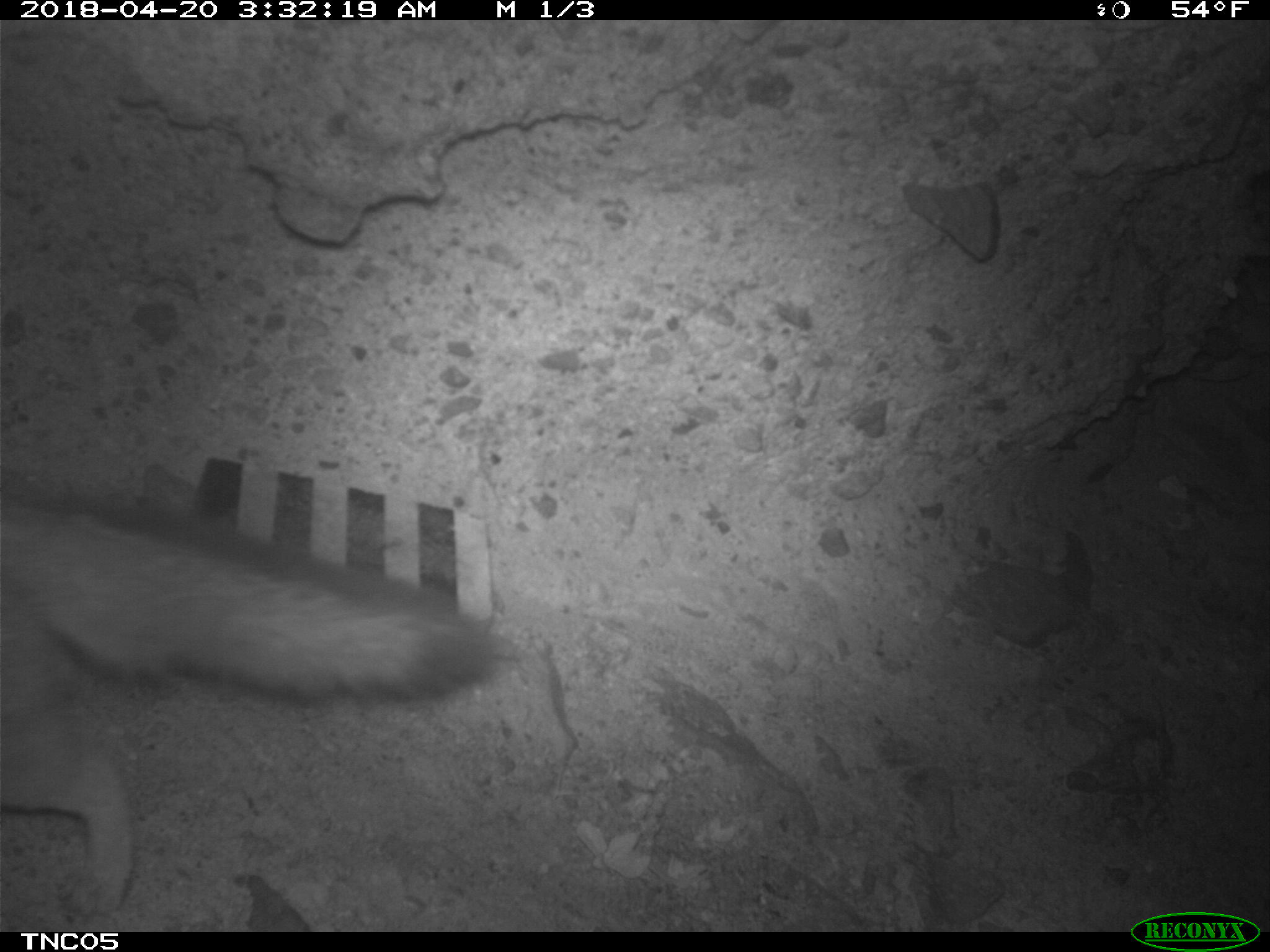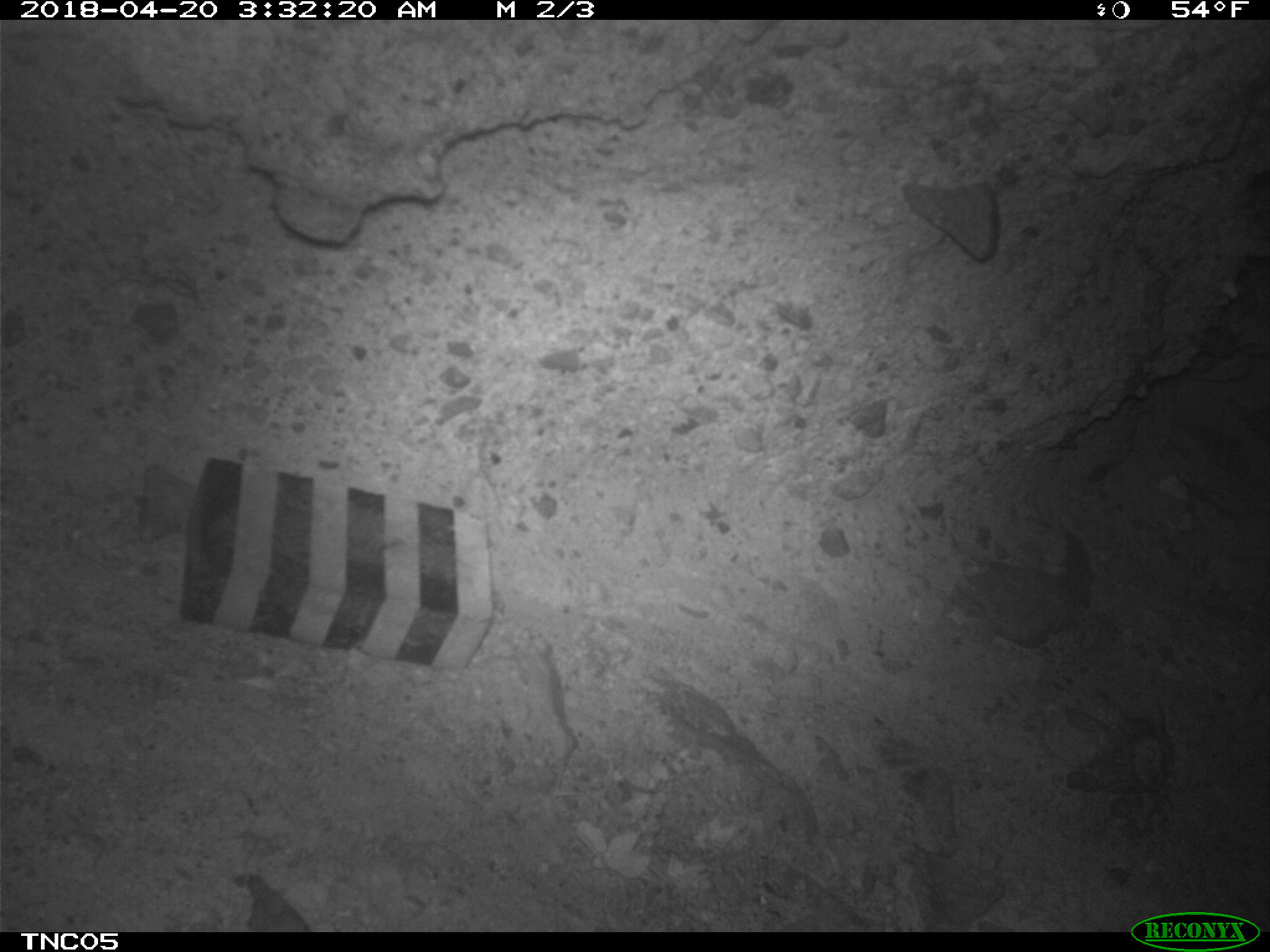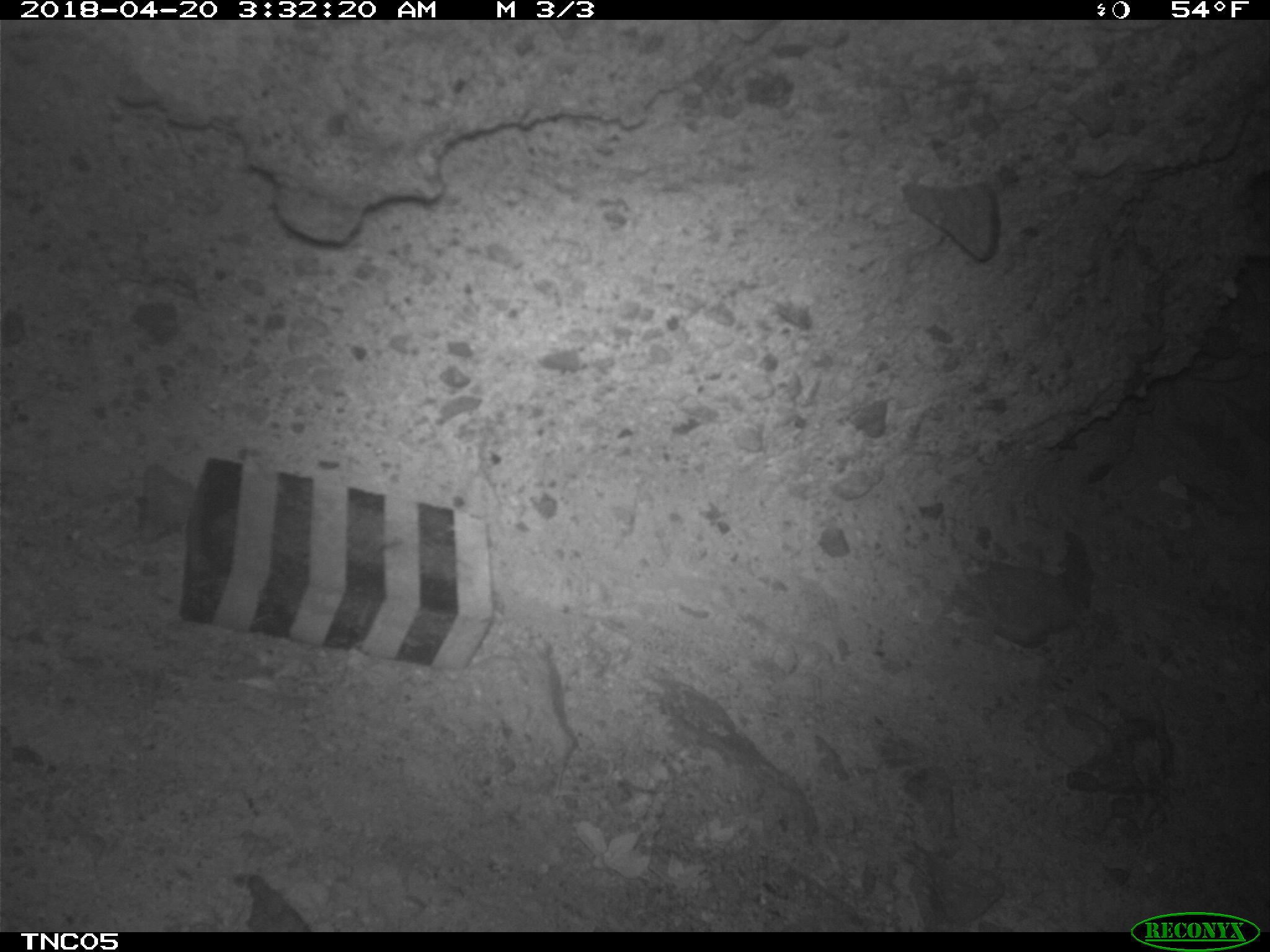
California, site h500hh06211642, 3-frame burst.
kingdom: Animalia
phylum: Chordata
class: Mammalia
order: Carnivora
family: Canidae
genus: Urocyon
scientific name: Urocyon littoralis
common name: island fox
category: fox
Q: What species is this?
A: Fox (island fox) (Urocyon littoralis).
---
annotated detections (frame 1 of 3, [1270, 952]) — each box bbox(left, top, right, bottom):
fox: bbox(0, 489, 496, 921)